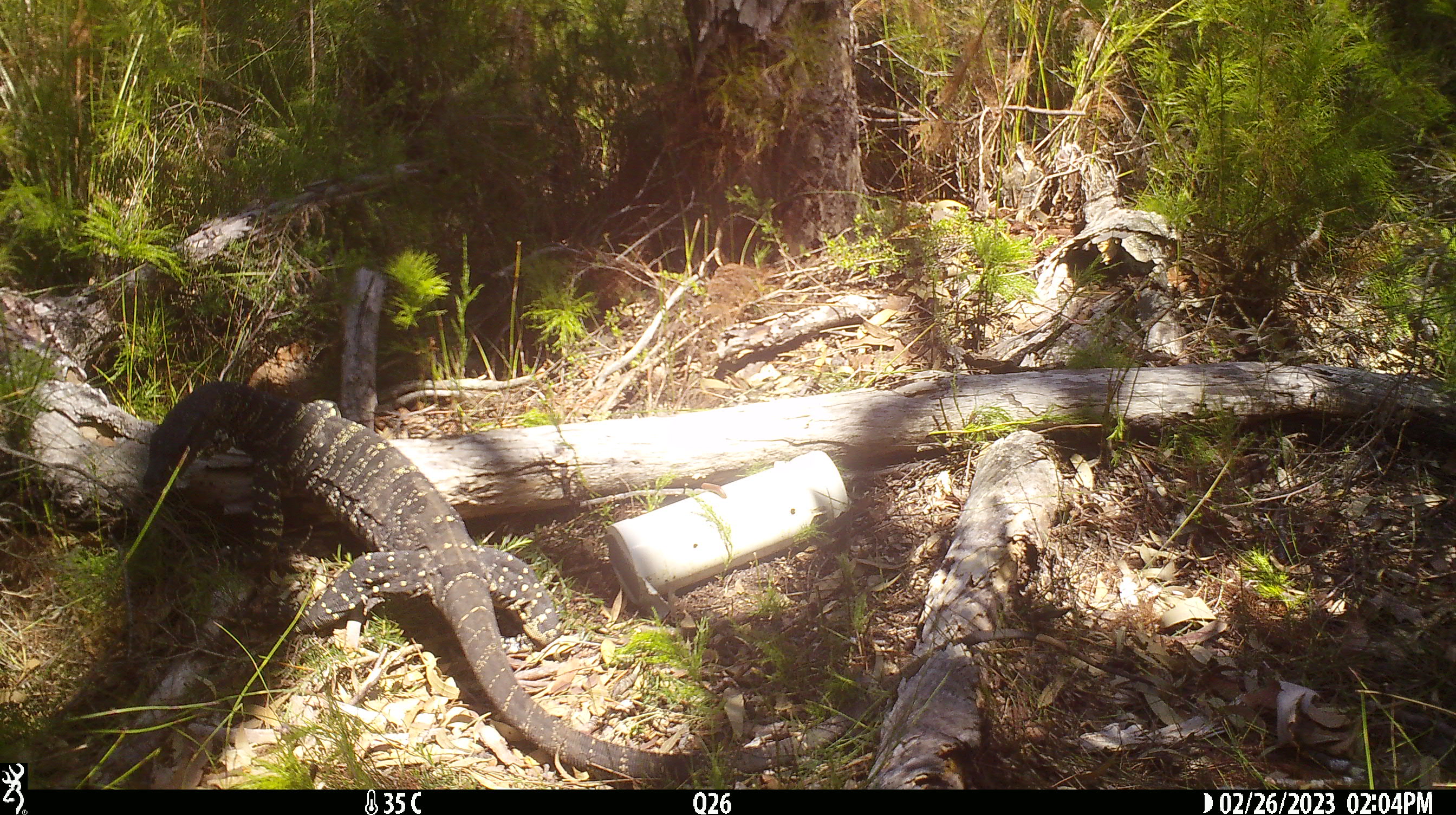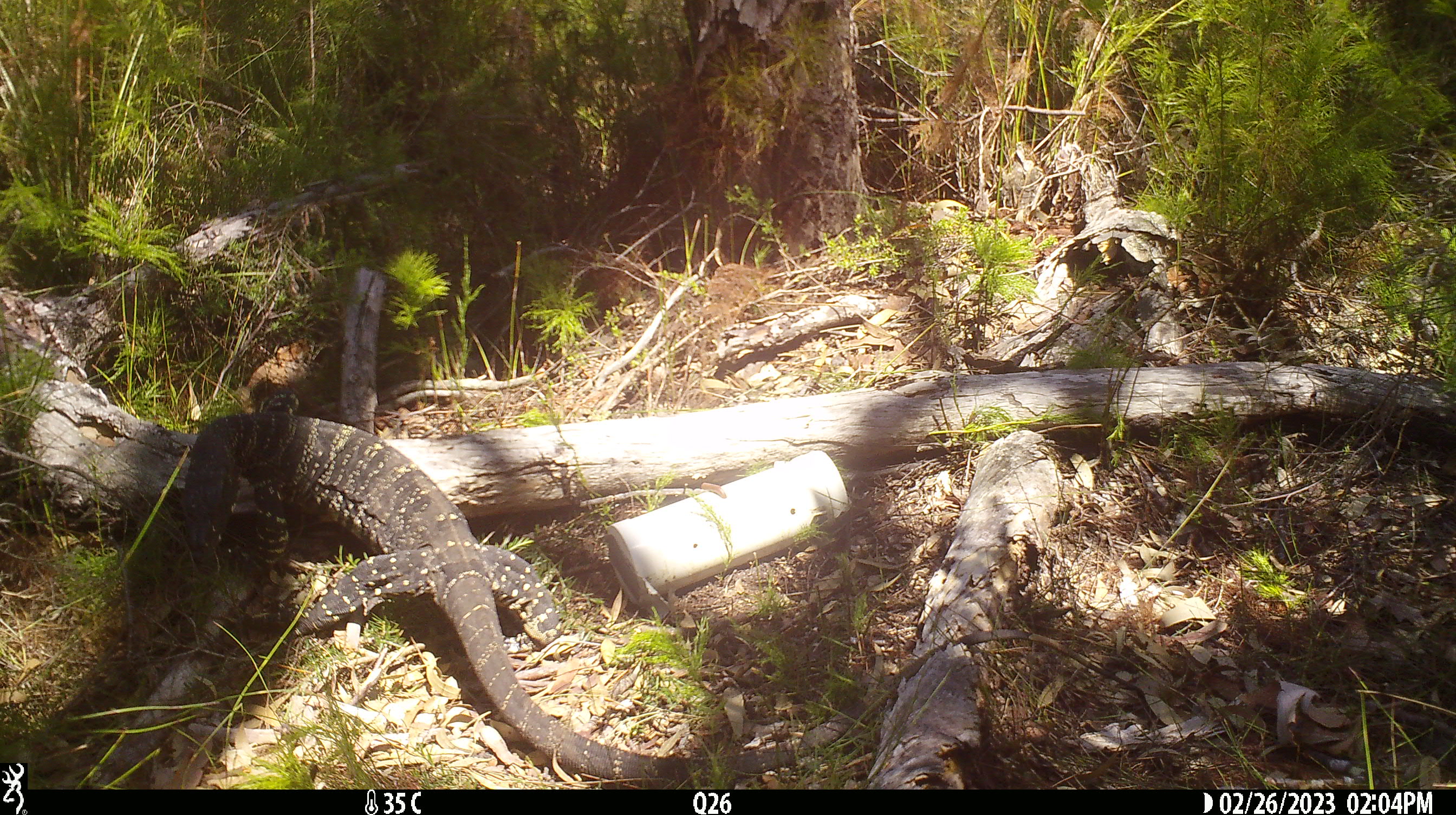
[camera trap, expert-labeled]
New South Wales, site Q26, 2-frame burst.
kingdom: Animalia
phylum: Chordata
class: Reptilia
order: Squamata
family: Varanidae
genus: Varanus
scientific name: Varanus varius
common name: lace monitor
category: goanna